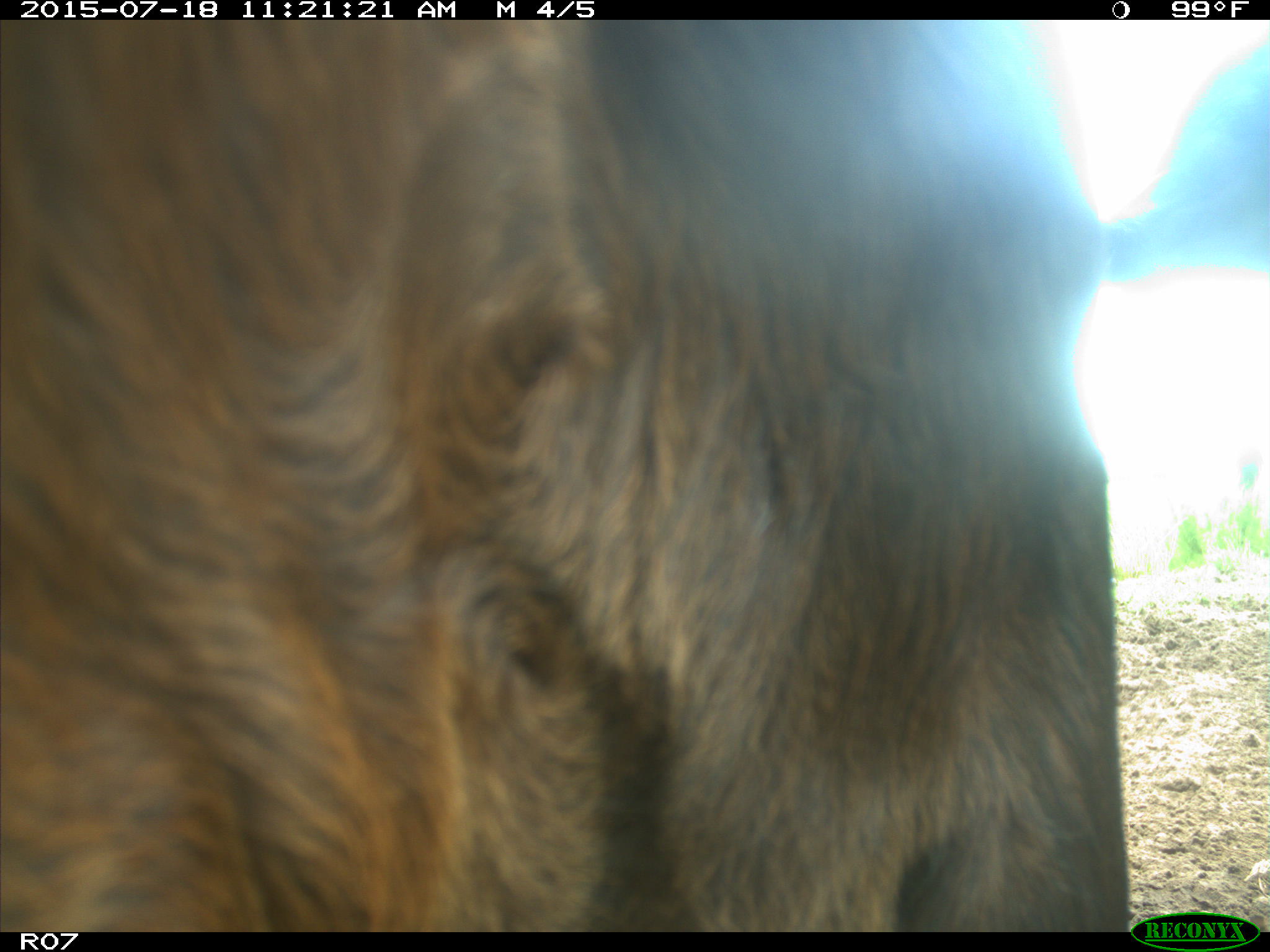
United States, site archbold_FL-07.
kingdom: Animalia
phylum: Chordata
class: Mammalia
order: Artiodactyla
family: Bovidae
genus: Bos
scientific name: Bos taurus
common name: domestic cow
Bos taurus (domestic cow).